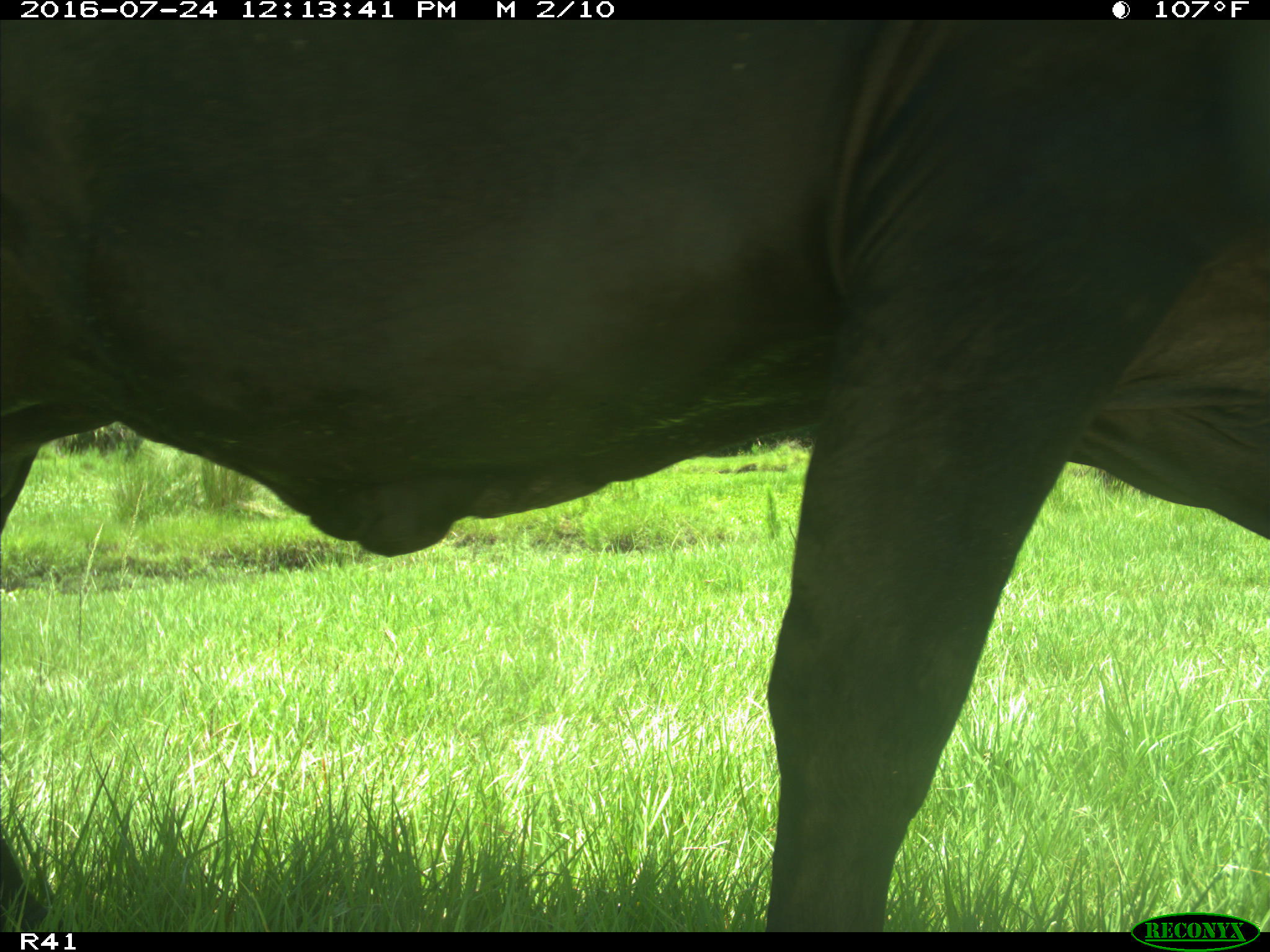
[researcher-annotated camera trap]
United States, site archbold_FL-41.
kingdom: Animalia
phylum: Chordata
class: Mammalia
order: Artiodactyla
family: Bovidae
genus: Bos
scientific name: Bos taurus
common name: domestic cow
Bos taurus (domestic cow).